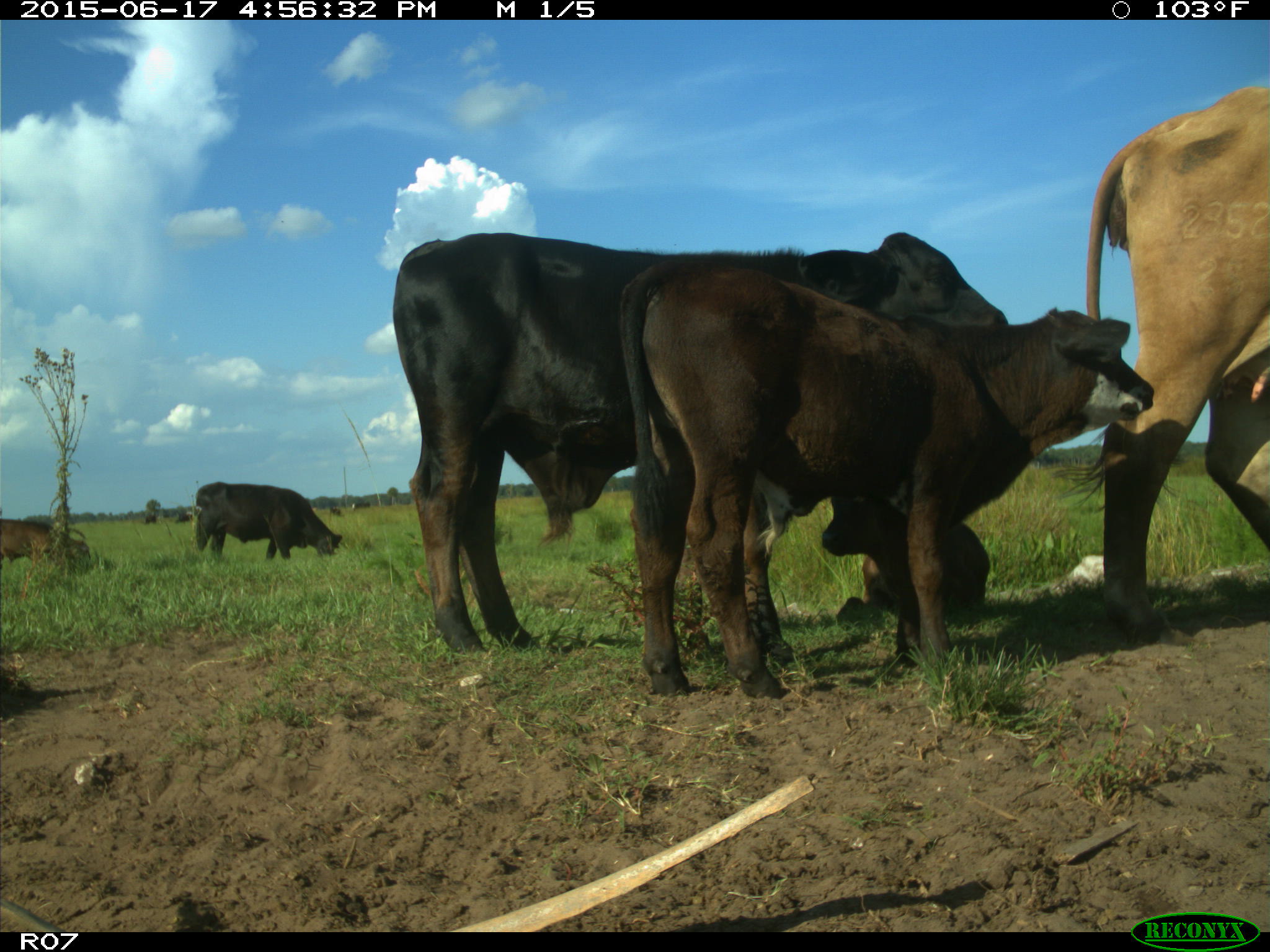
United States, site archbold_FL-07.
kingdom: Animalia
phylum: Chordata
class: Mammalia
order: Artiodactyla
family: Bovidae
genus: Bos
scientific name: Bos taurus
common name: domestic cow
Bos taurus (domestic cow).